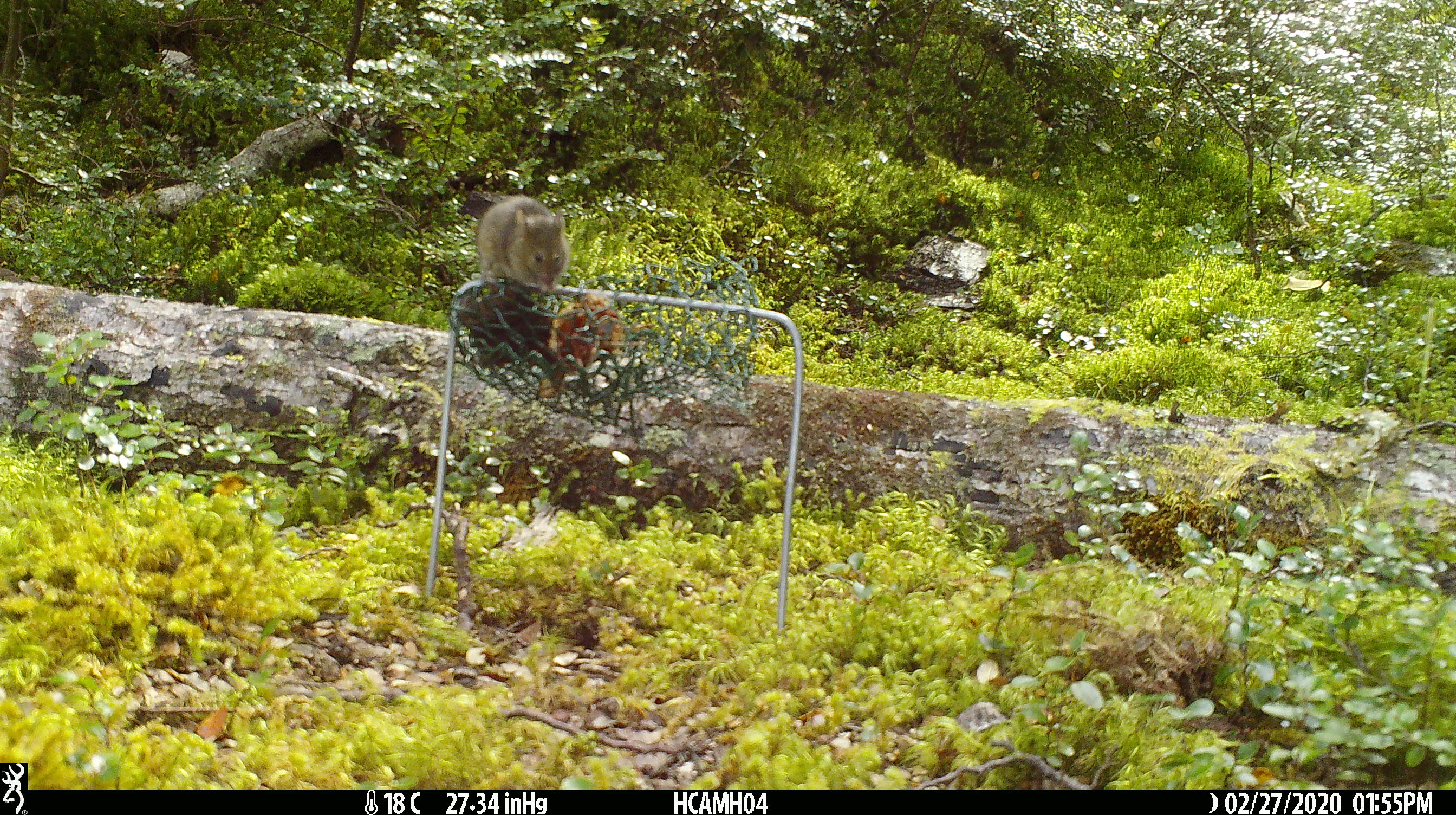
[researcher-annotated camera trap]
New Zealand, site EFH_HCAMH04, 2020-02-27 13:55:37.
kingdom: Animalia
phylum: Chordata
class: Mammalia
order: Rodentia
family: Muridae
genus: Mus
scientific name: Mus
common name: mouse